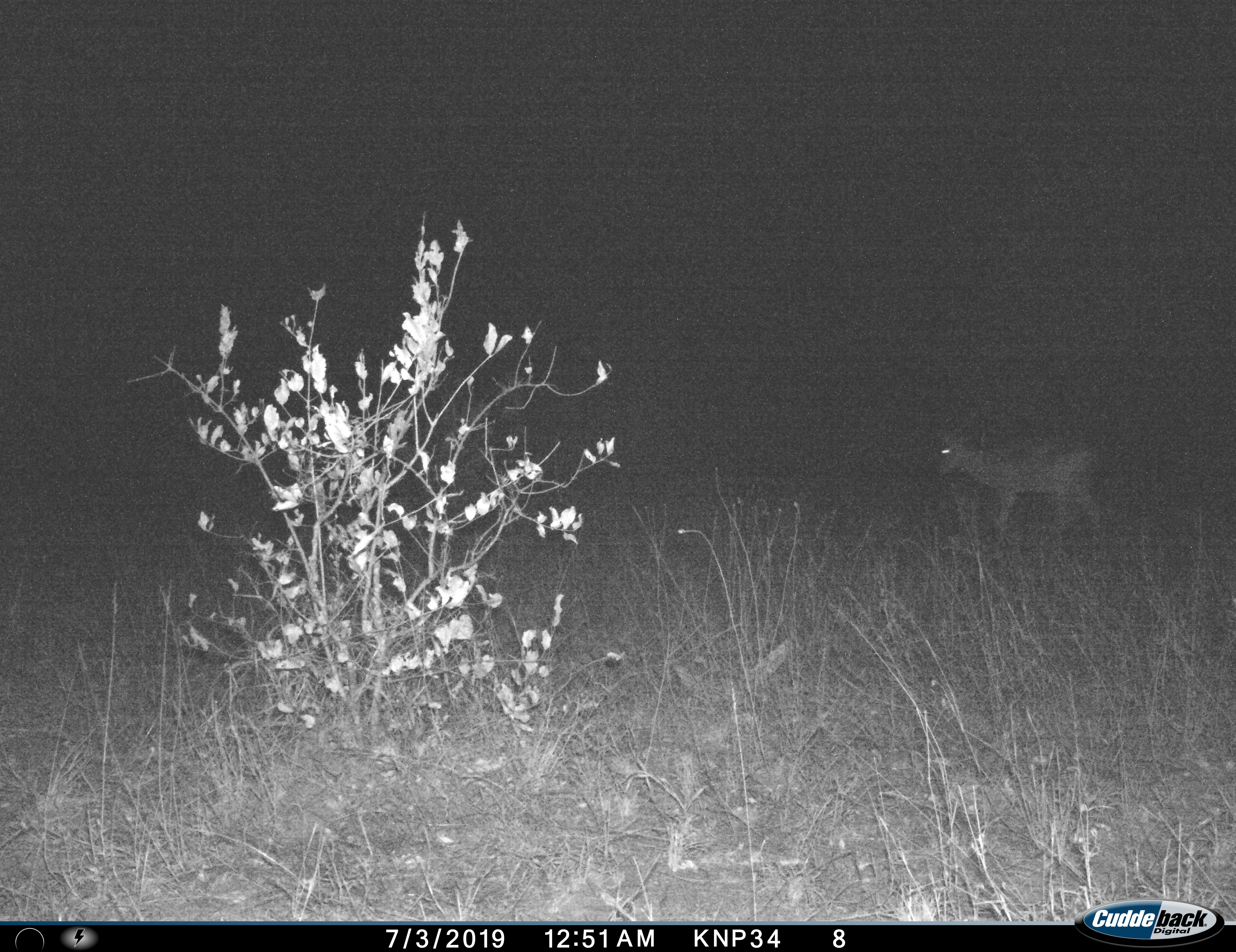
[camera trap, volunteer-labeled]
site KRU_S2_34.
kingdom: Animalia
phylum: Chordata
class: Mammalia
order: Artiodactyla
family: Bovidae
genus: Aepyceros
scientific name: Aepyceros melampus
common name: impala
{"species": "impala (Aepyceros melampus)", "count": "1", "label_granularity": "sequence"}